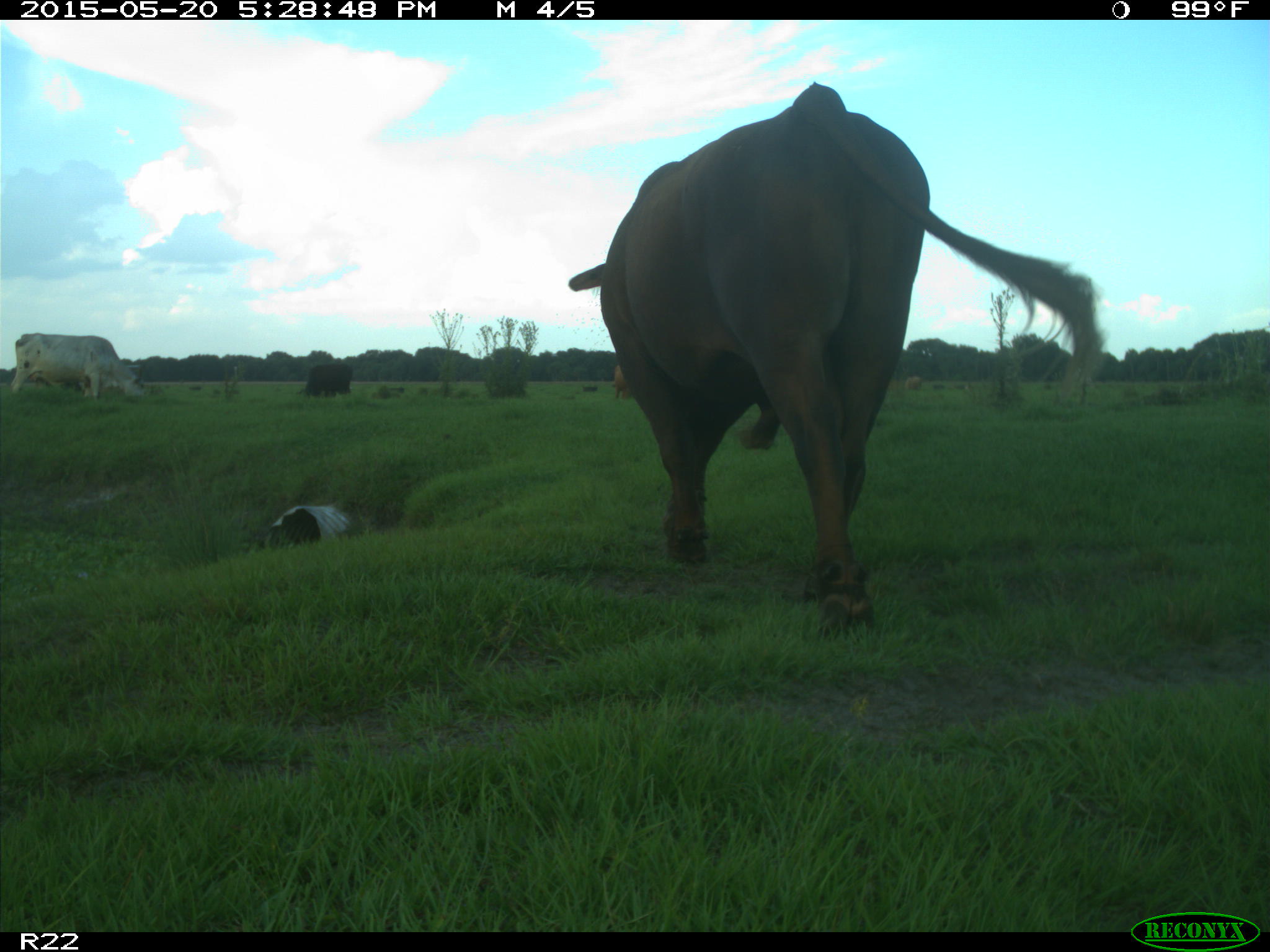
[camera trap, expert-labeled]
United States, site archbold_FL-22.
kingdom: Animalia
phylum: Chordata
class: Mammalia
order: Artiodactyla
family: Bovidae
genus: Bos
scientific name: Bos taurus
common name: domestic cow